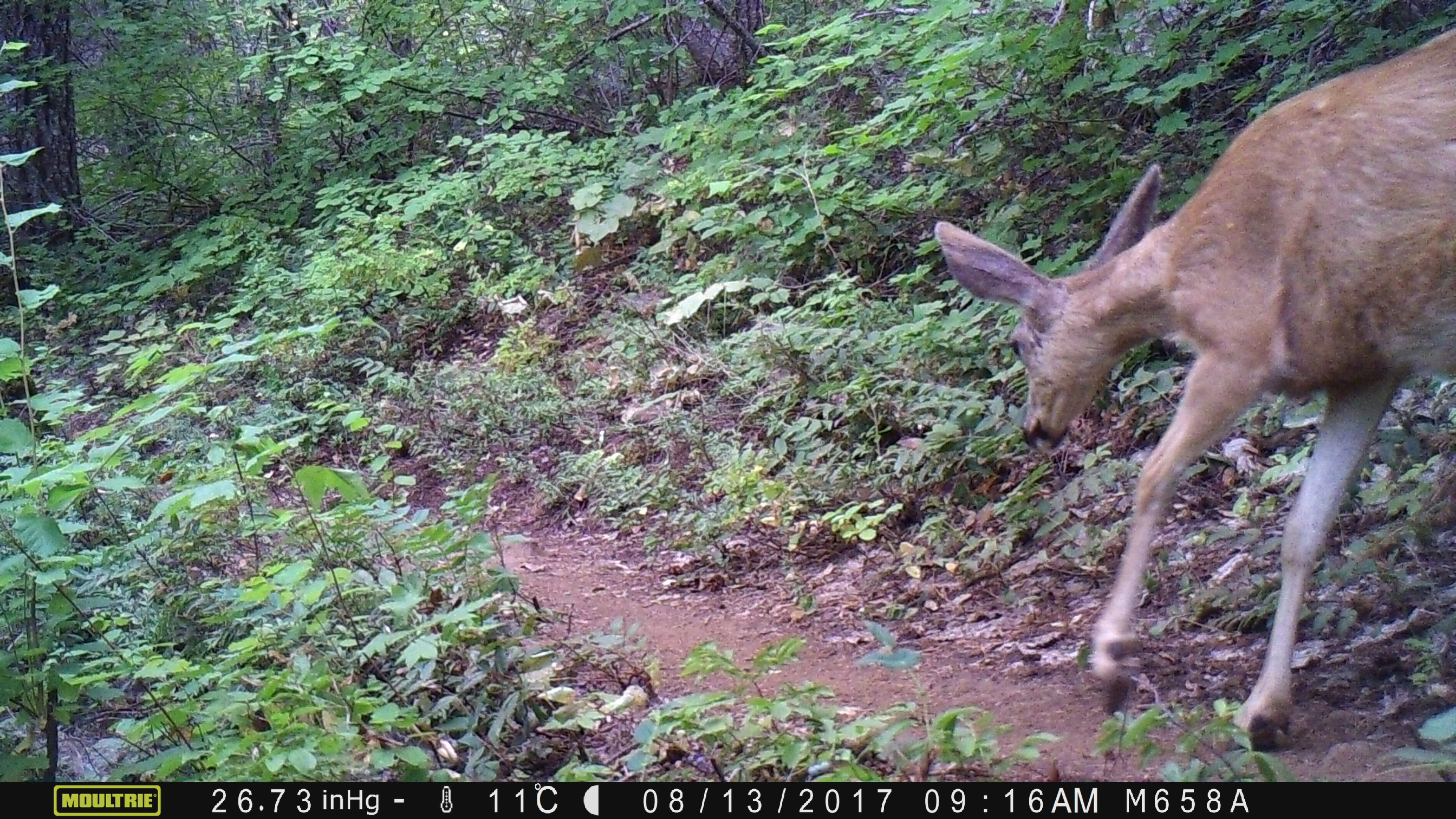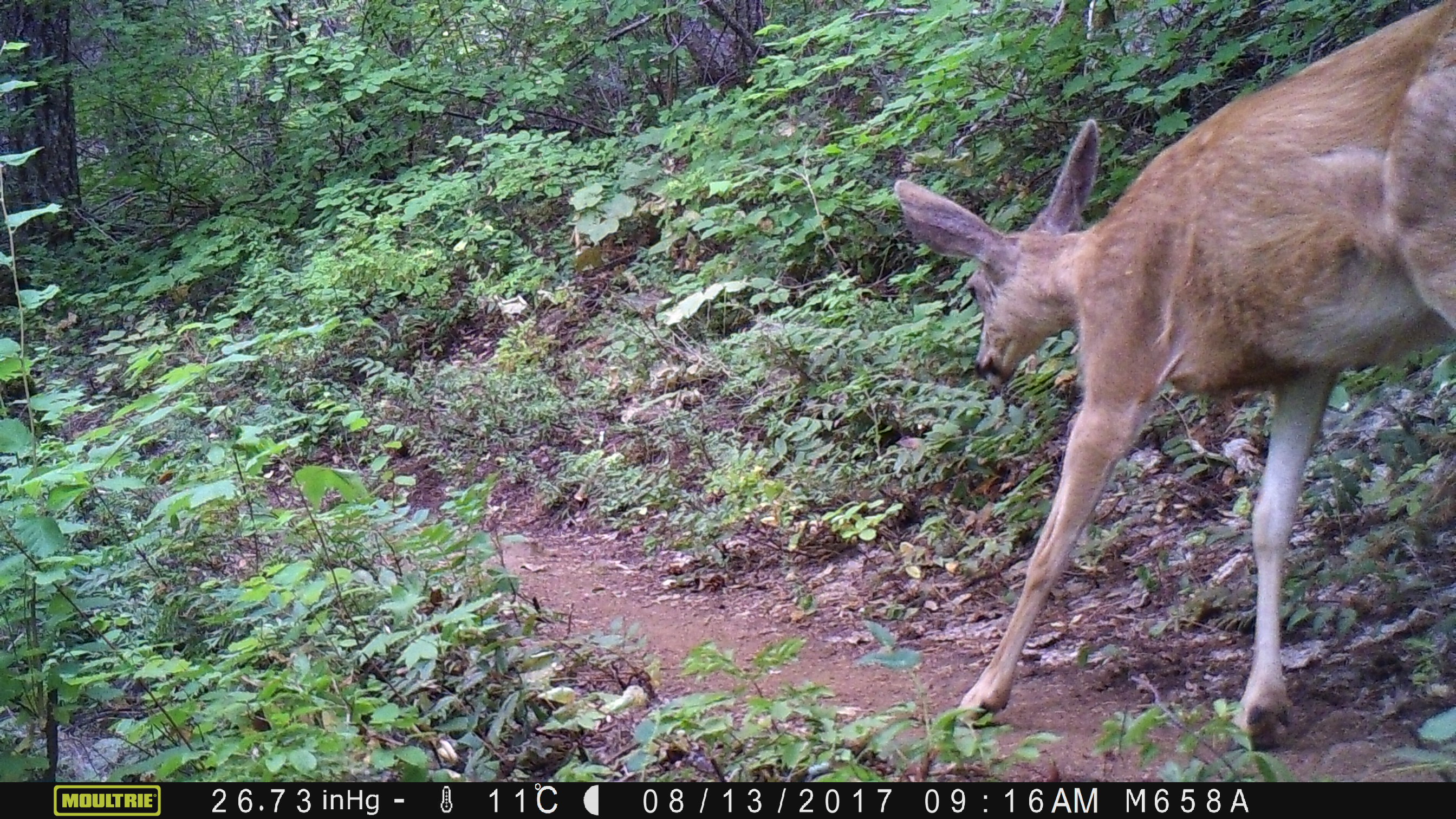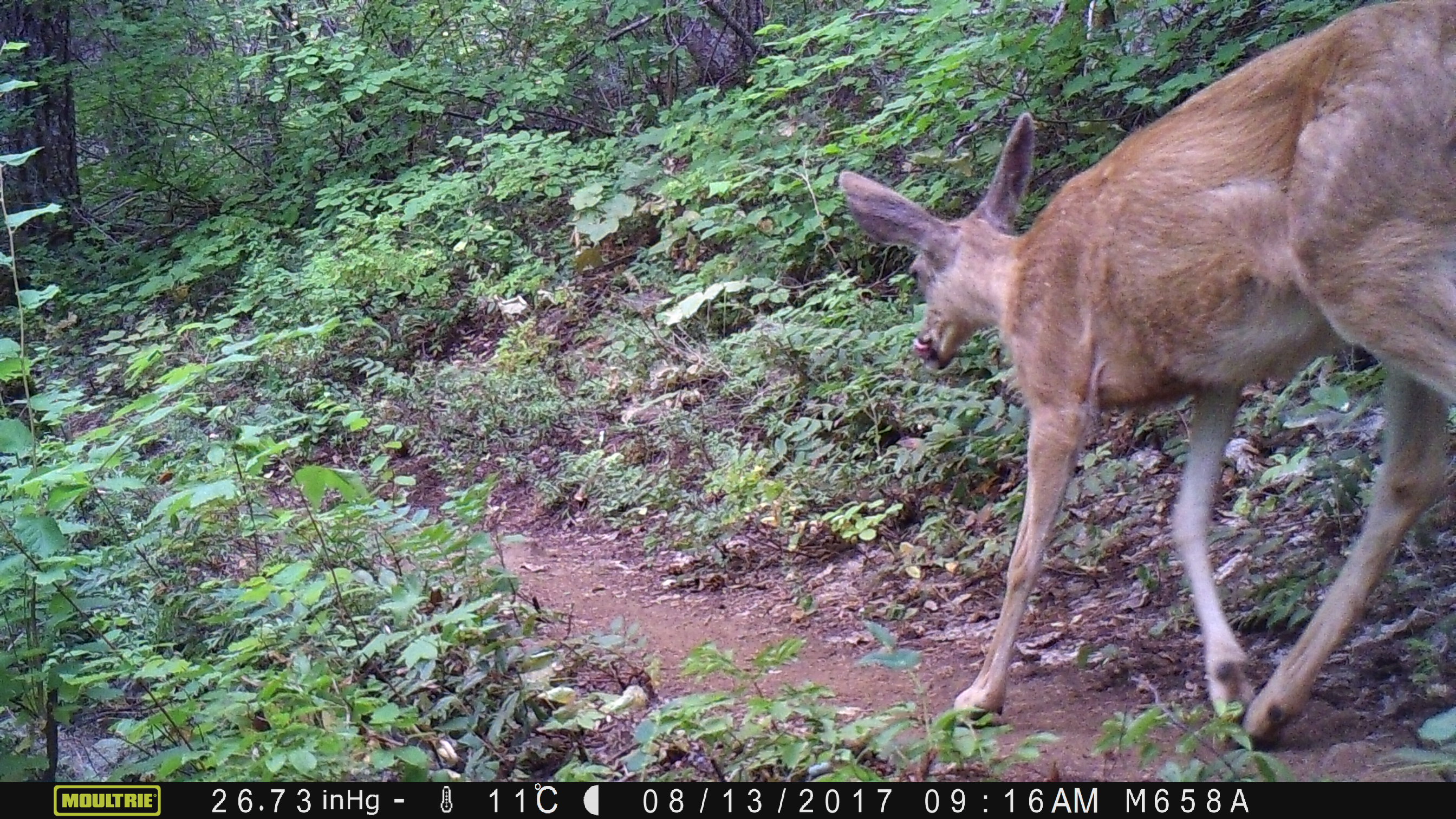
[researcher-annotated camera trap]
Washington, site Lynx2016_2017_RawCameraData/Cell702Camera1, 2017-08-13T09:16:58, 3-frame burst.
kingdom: Animalia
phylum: Chordata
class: Mammalia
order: Artiodactyla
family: Cervidae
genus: Odocoileus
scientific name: Odocoileus hemionus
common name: mule deer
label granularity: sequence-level